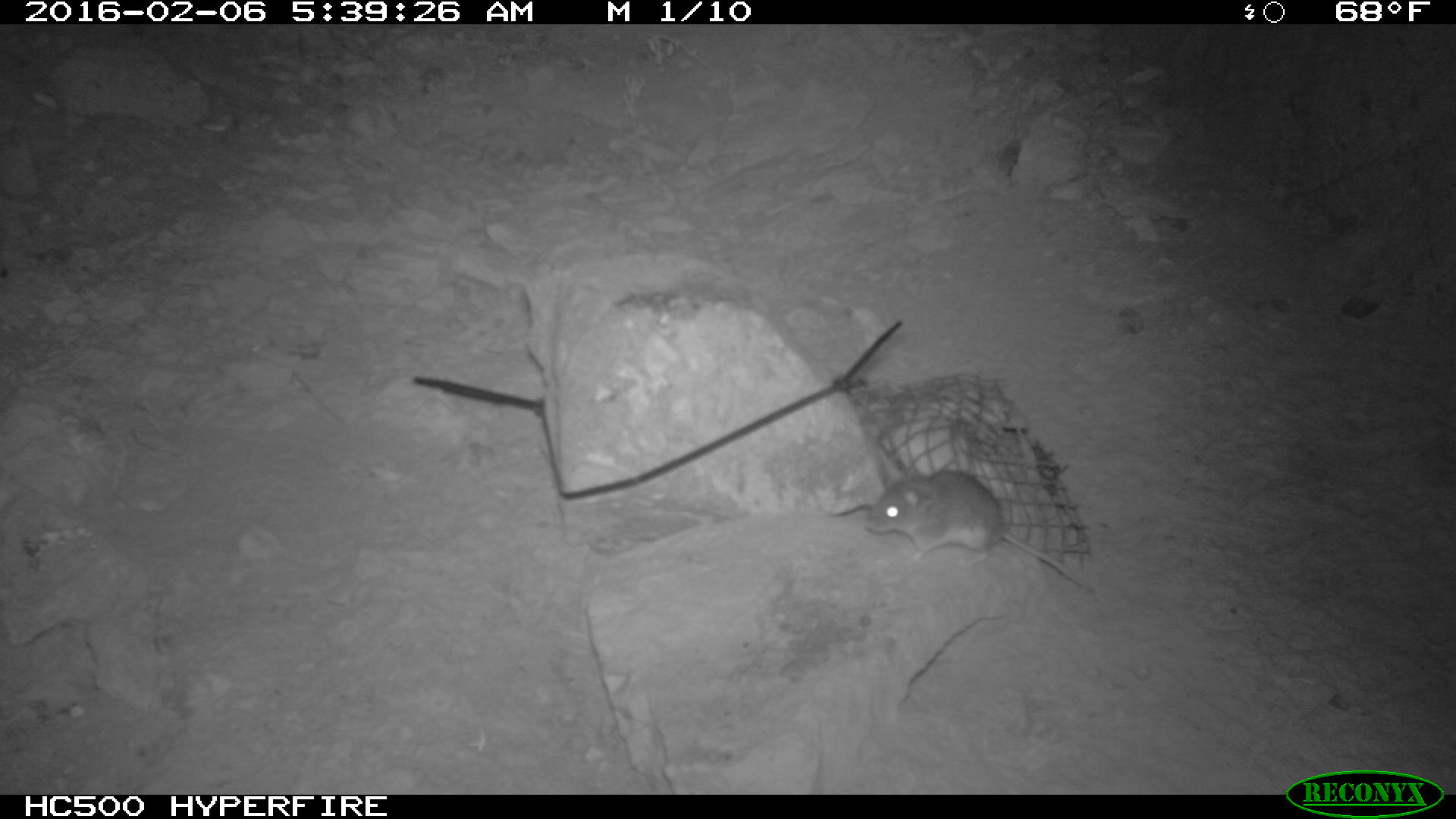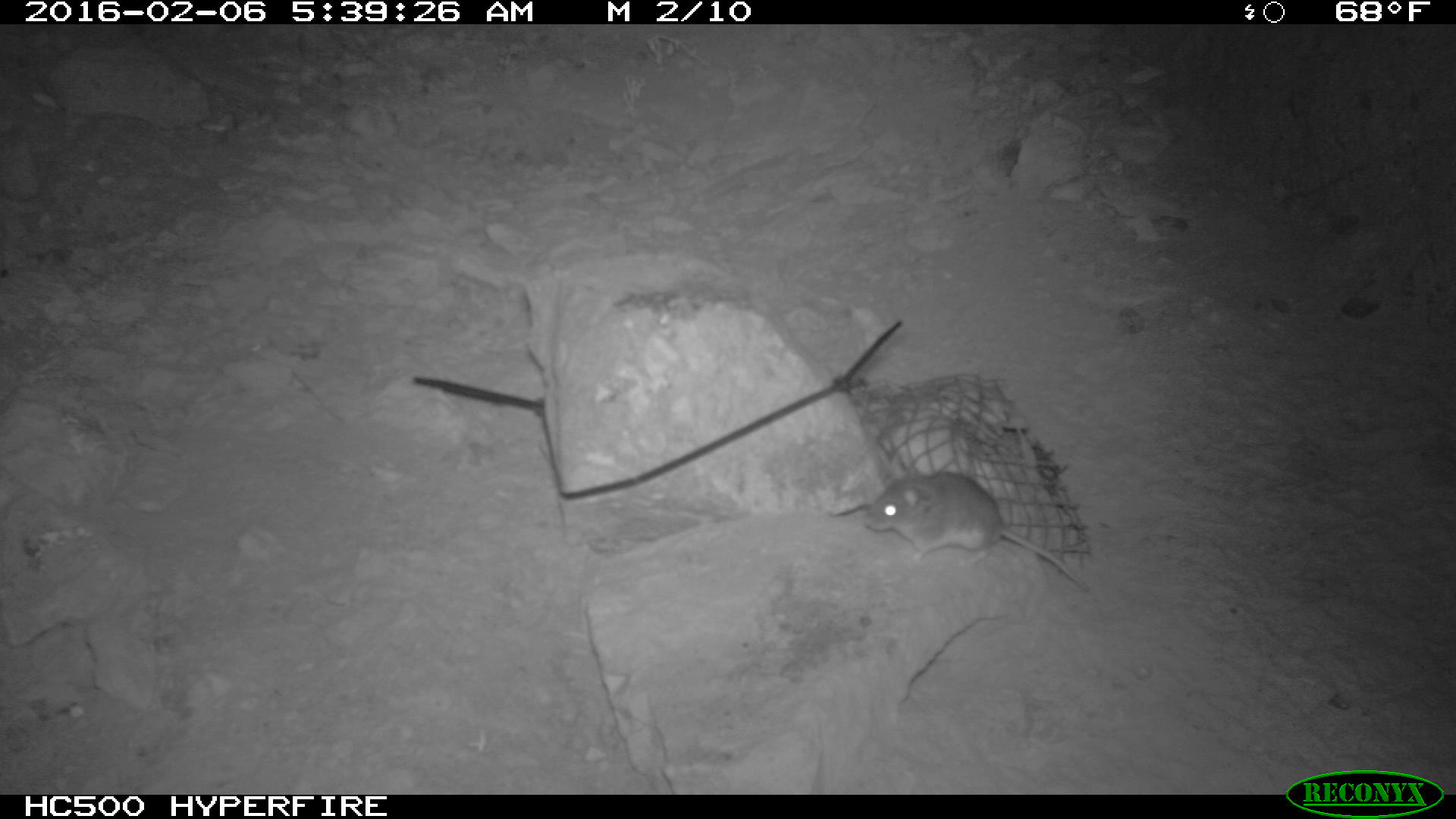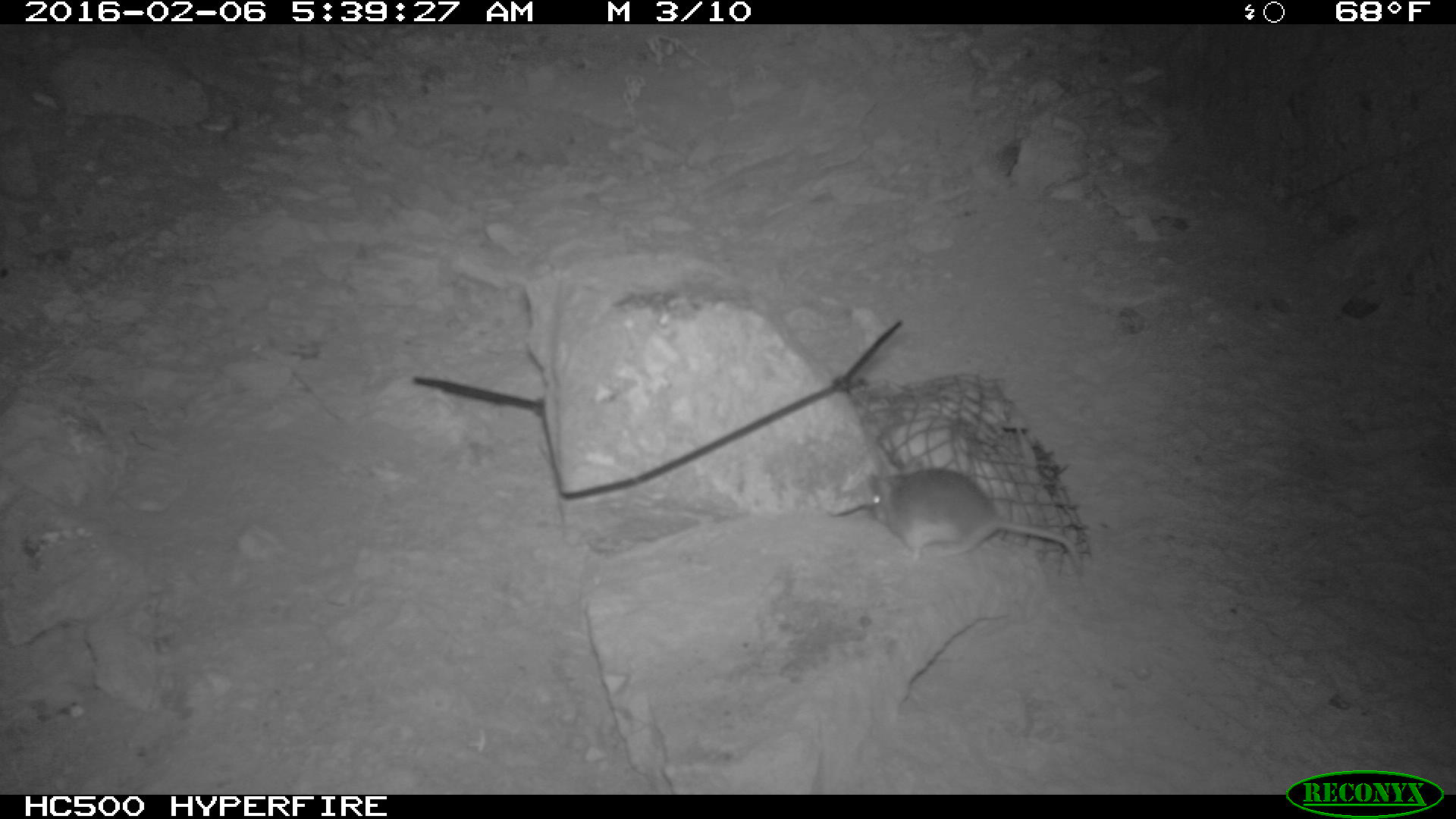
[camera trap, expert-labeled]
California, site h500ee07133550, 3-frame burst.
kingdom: Animalia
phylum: Chordata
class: Mammalia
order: Rodentia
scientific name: Rodentia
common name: rodent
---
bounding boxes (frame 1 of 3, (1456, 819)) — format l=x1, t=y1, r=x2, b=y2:
rodent: l=864, t=467, r=1094, b=592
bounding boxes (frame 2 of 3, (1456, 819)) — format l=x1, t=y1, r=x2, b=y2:
rodent: l=862, t=465, r=1088, b=592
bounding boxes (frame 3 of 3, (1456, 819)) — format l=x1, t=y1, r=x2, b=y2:
rodent: l=868, t=467, r=1083, b=576